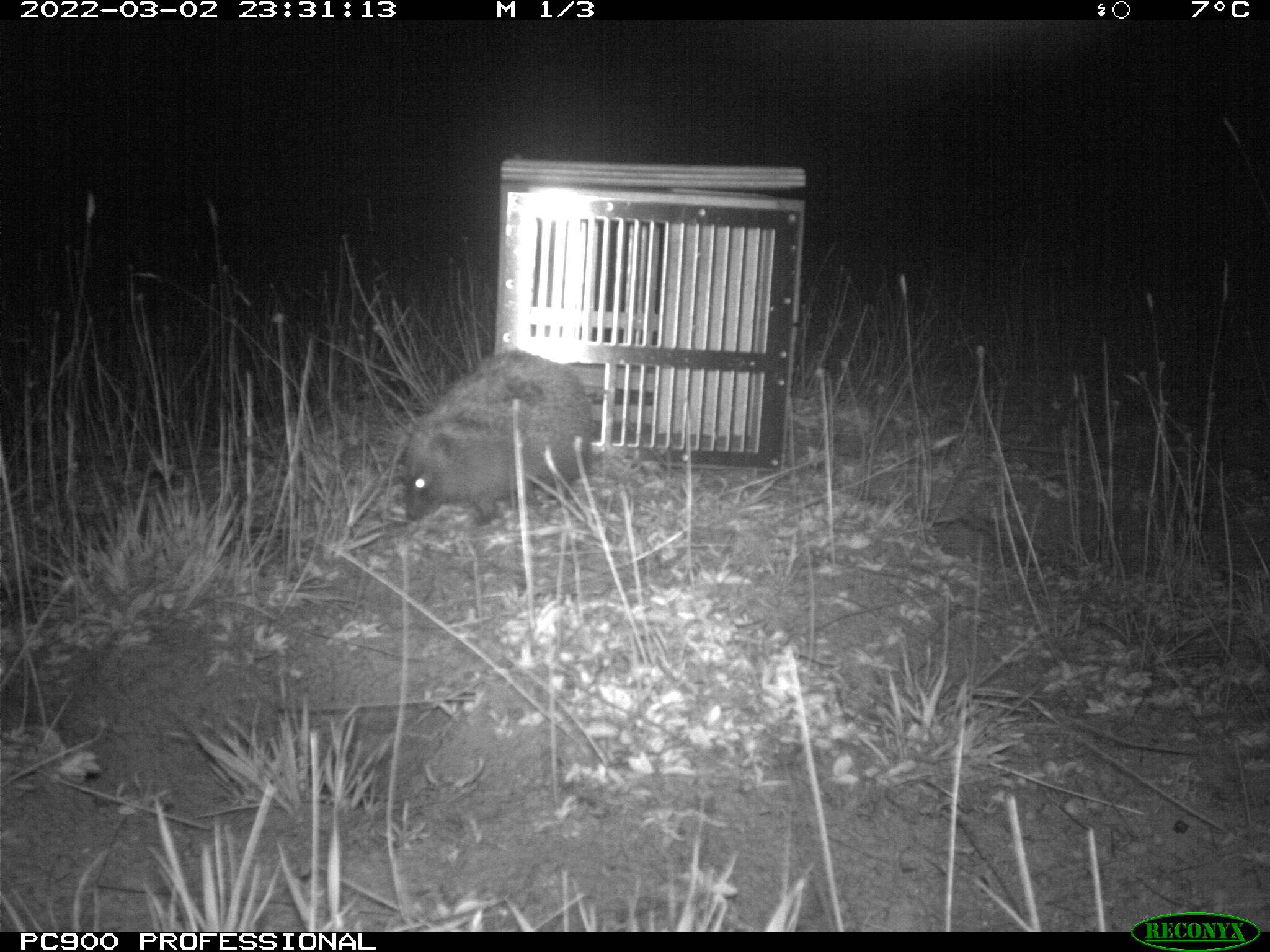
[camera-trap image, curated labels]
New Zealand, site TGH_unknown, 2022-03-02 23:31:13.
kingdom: Animalia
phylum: Chordata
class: Mammalia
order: Eulipotyphla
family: Erinaceidae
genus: Erinaceus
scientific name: Erinaceus europaeus europaeus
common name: european hedgehog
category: hedgehog